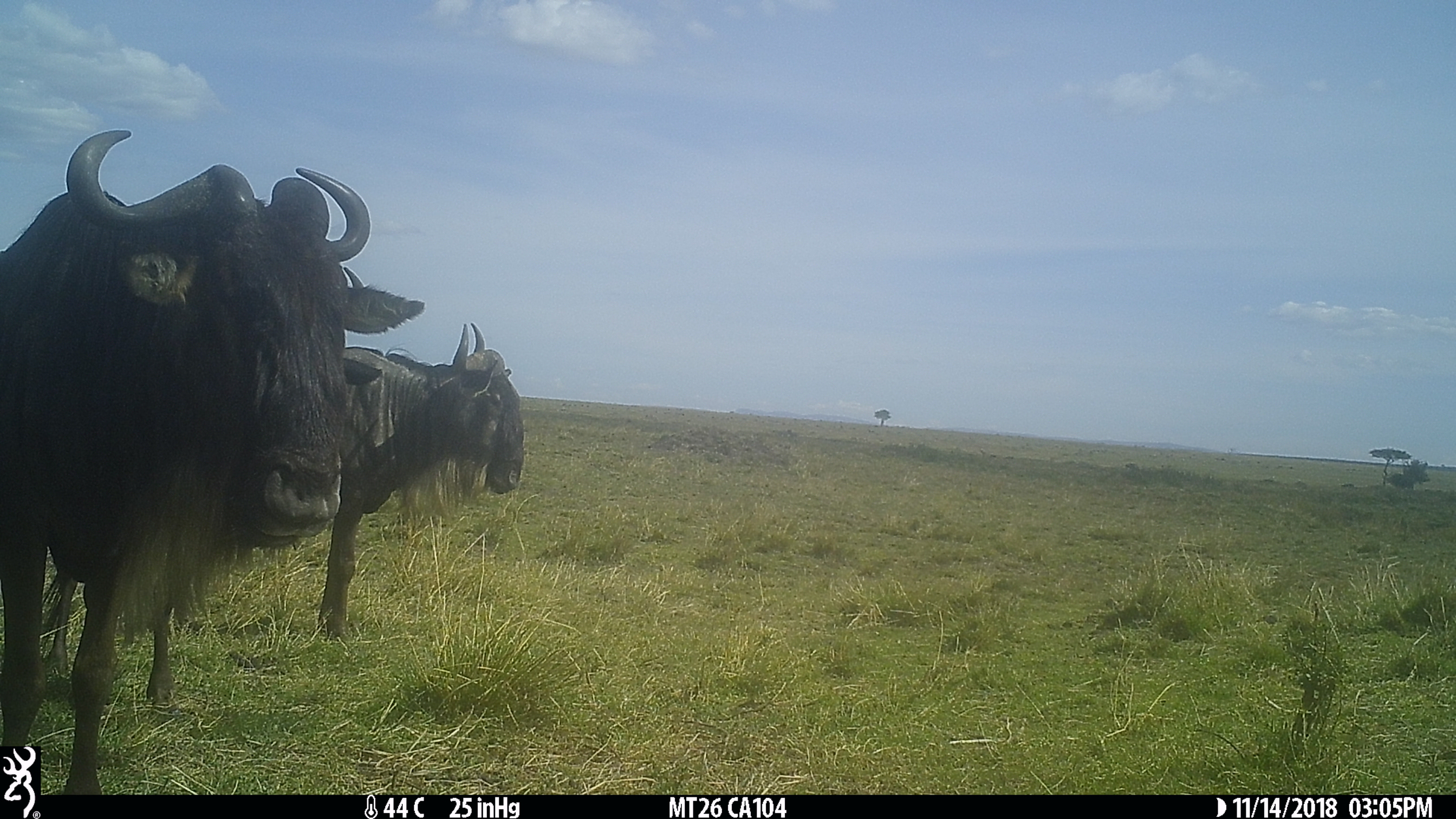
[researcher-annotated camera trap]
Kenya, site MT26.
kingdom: Animalia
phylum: Chordata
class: Mammalia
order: Artiodactyla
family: Bovidae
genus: Connochaetes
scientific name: Connochaetes taurinus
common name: blue wildebeest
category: wildebeest